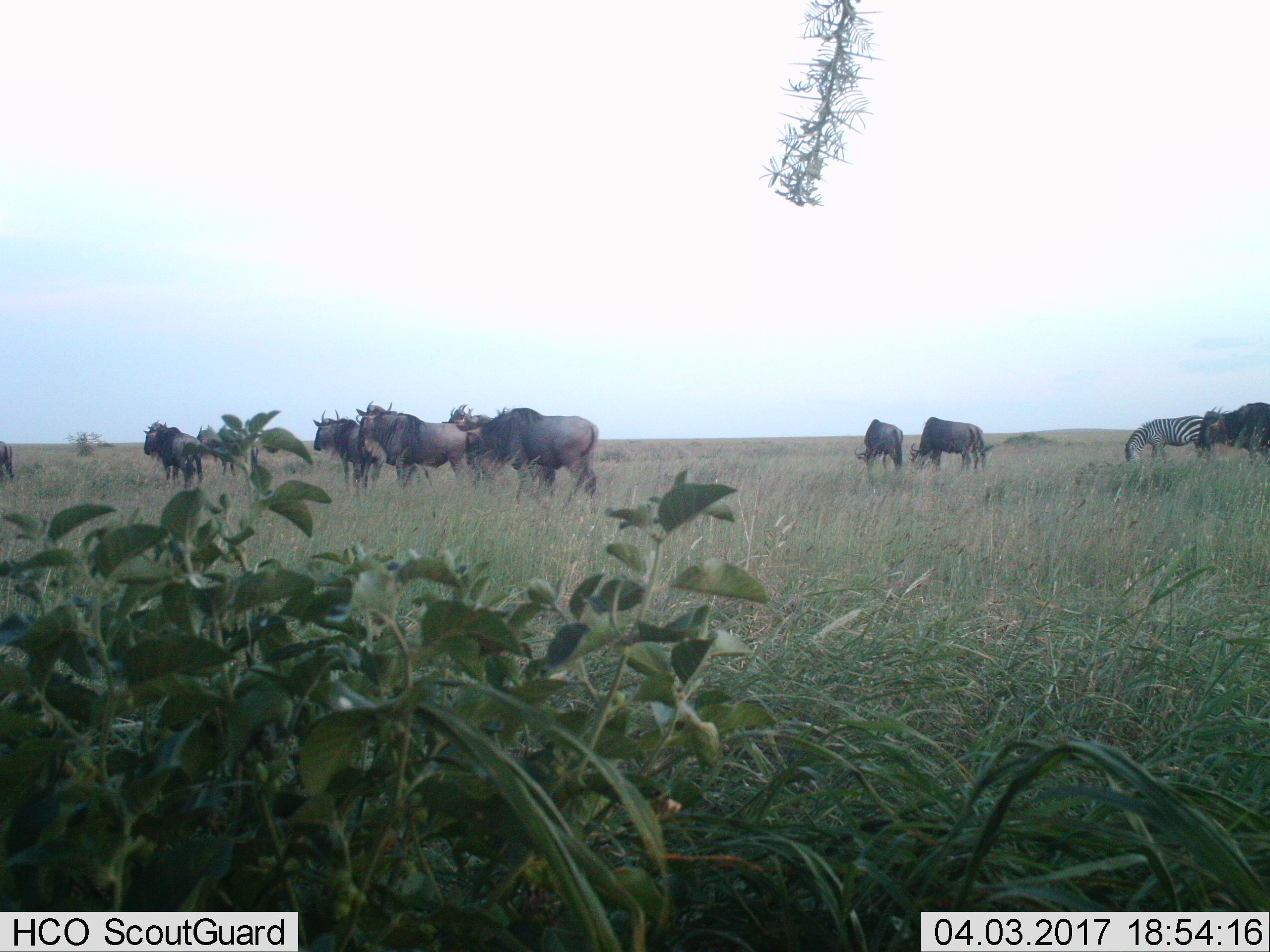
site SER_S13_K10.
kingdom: Animalia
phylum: Chordata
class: Mammalia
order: Artiodactyla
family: Bovidae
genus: Connochaetes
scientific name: Connochaetes taurinus taurinus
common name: blue wildebeest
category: wildebeestblue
Wildebeestblue (blue wildebeest) (Connochaetes taurinus taurinus), count 10. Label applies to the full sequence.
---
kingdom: Animalia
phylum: Chordata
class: Mammalia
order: Perissodactyla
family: Equidae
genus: Equus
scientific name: Equus quagga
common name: plains zebra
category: zebraplains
Zebraplains (plains zebra) (Equus quagga), count 1. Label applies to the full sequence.